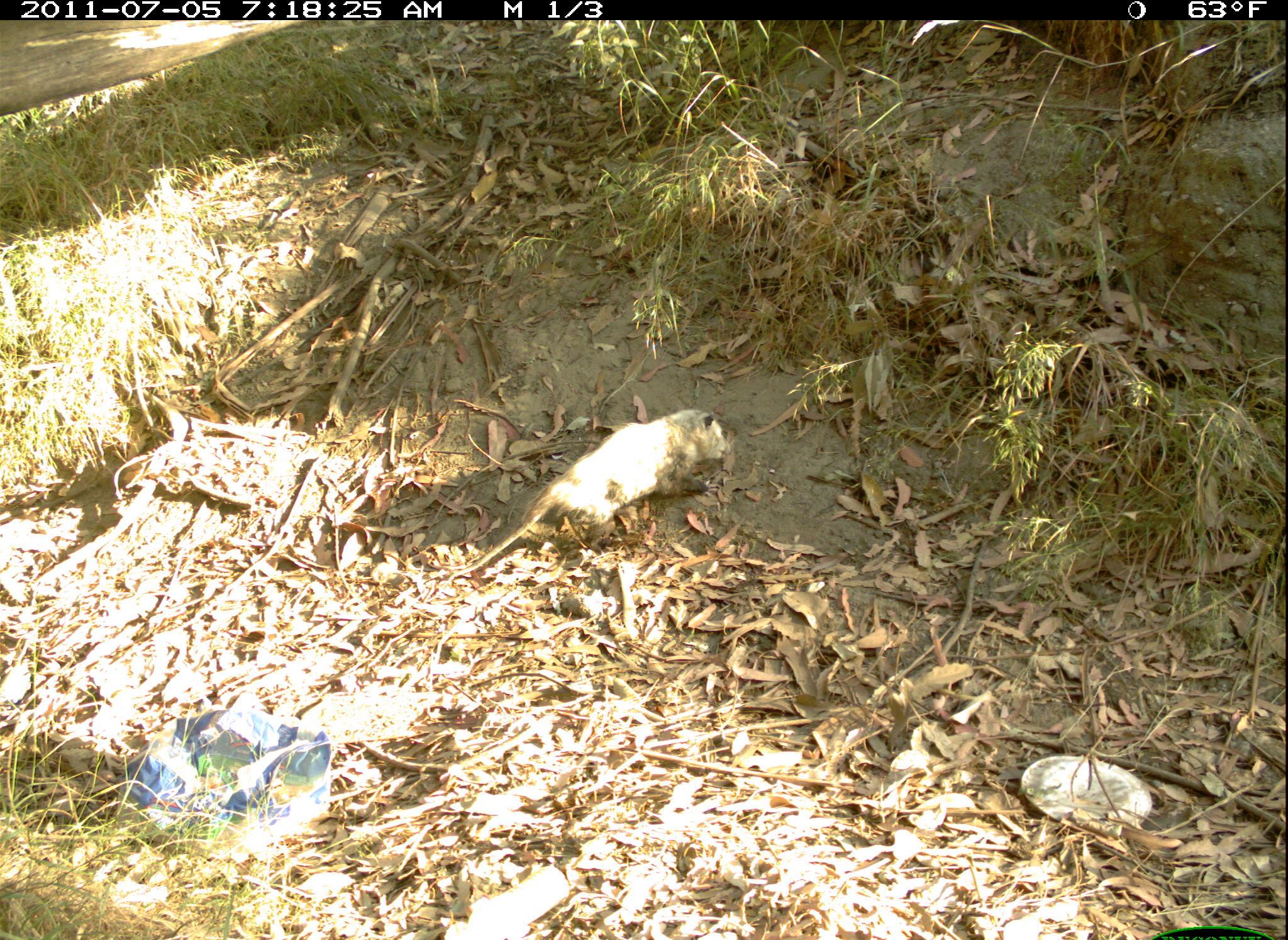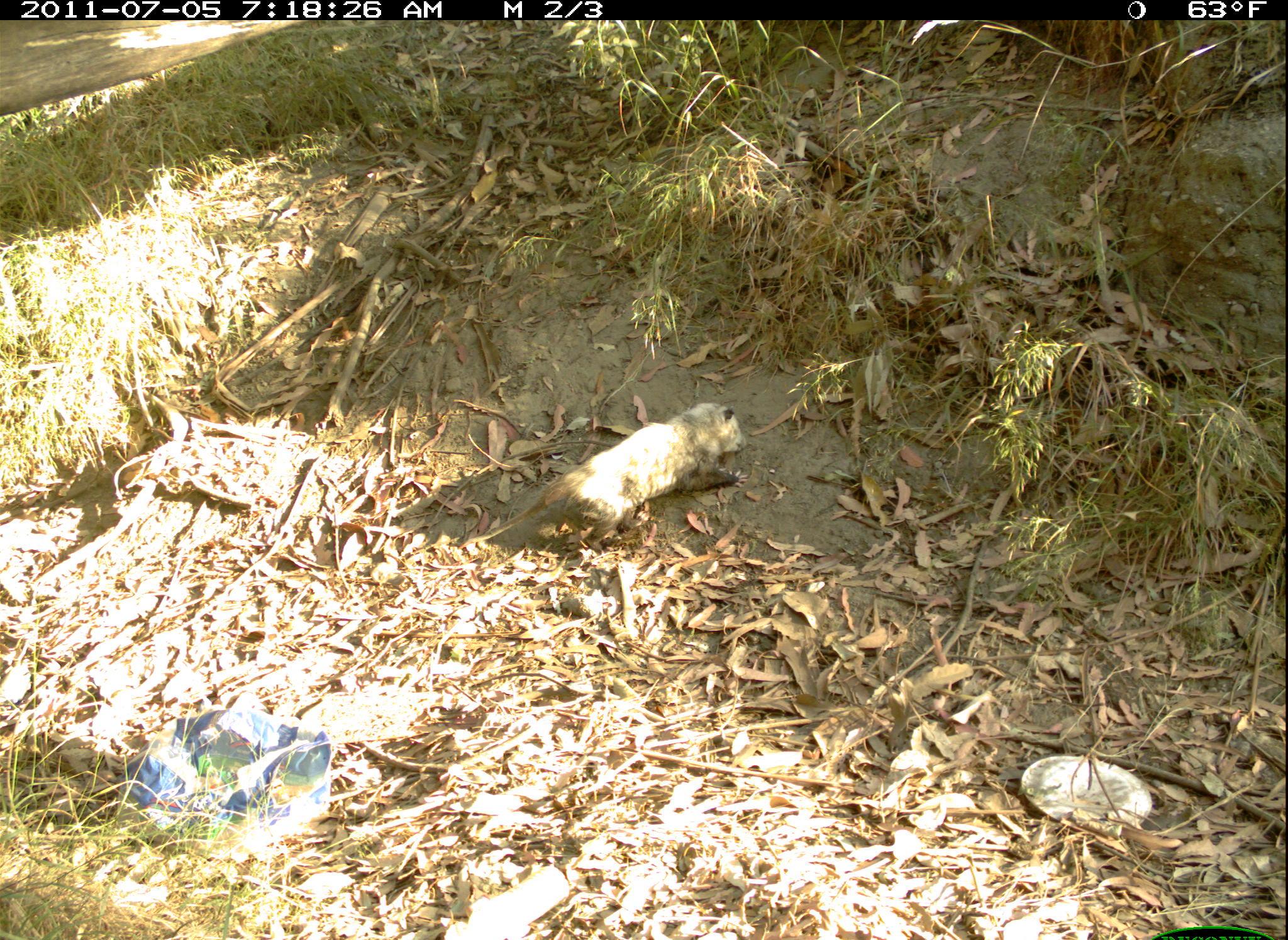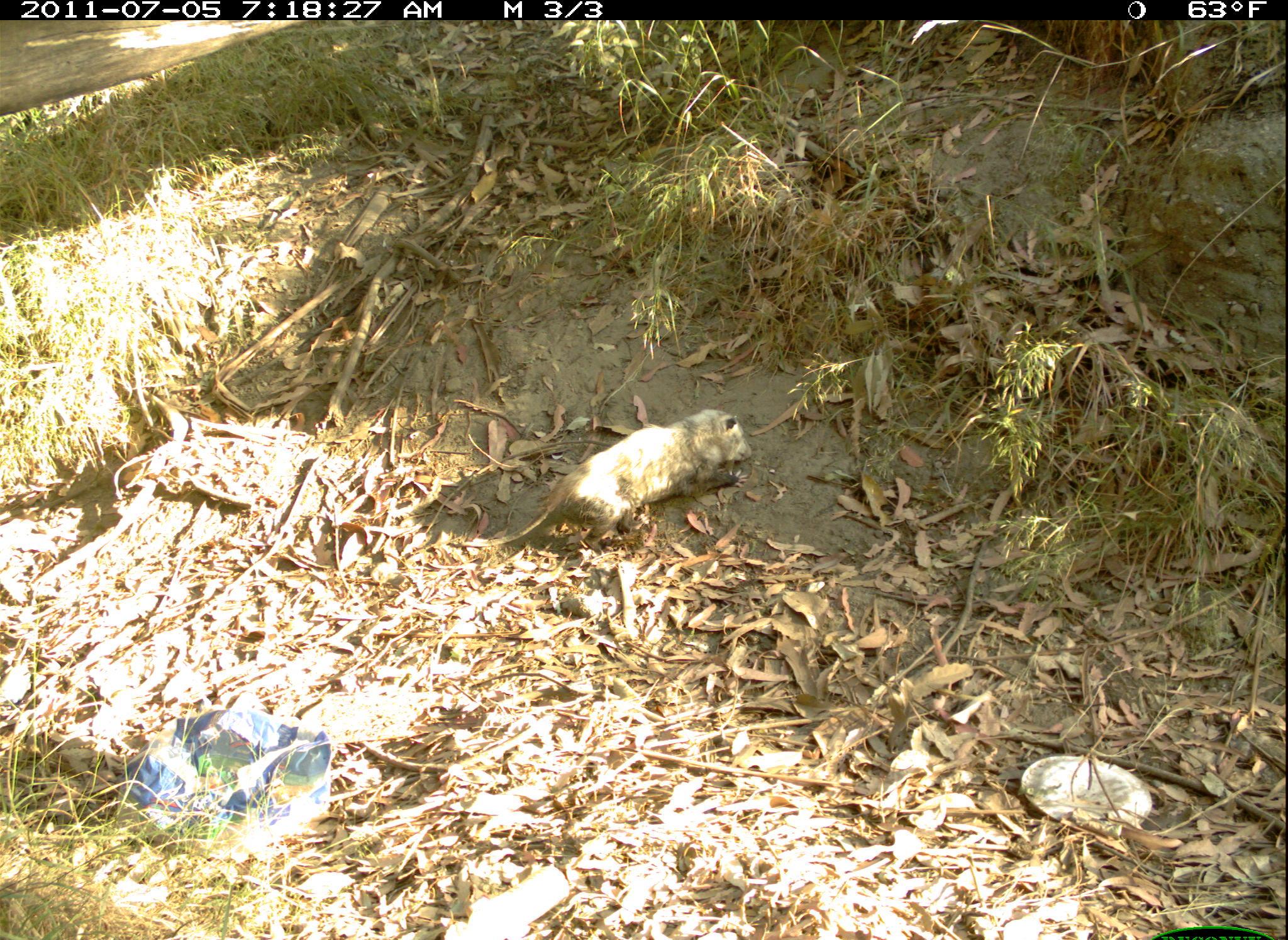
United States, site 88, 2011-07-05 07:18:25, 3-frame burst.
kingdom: Animalia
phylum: Chordata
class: Mammalia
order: Didelphimorphia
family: Didelphidae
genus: Didelphis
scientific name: Didelphis virginiana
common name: virginia opossum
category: opossum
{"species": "opossum (virginia opossum) (Didelphis virginiana)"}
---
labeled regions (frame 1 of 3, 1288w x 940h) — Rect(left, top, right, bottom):
opossum: Rect(443, 403, 747, 573)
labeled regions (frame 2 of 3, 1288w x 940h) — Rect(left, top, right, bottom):
opossum: Rect(451, 388, 752, 581)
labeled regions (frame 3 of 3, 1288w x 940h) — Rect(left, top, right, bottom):
opossum: Rect(473, 396, 765, 554)